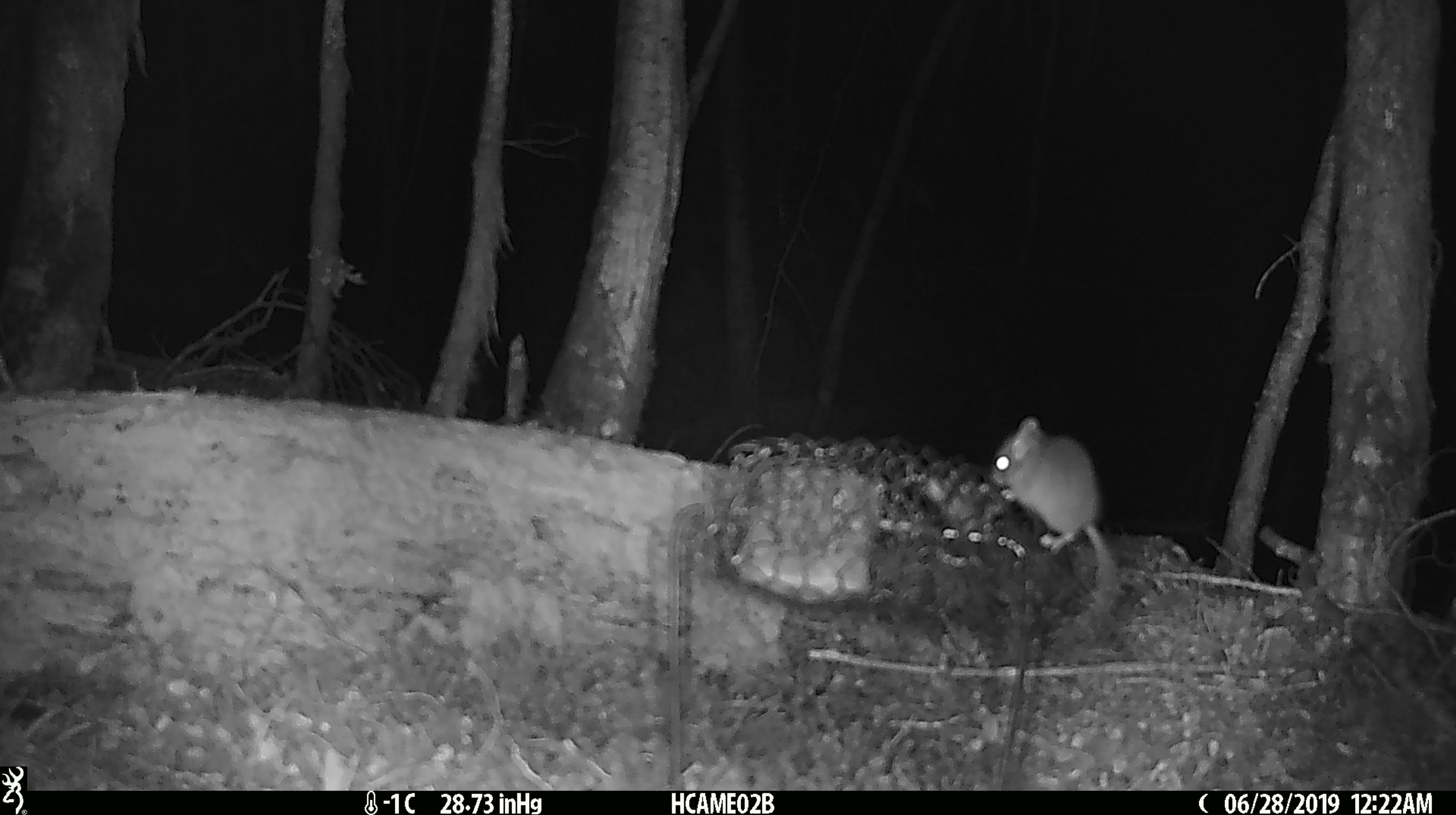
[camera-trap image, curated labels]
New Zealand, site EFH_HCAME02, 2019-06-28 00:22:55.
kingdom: Animalia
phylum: Chordata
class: Mammalia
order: Rodentia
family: Muridae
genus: Mus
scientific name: Mus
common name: mouse